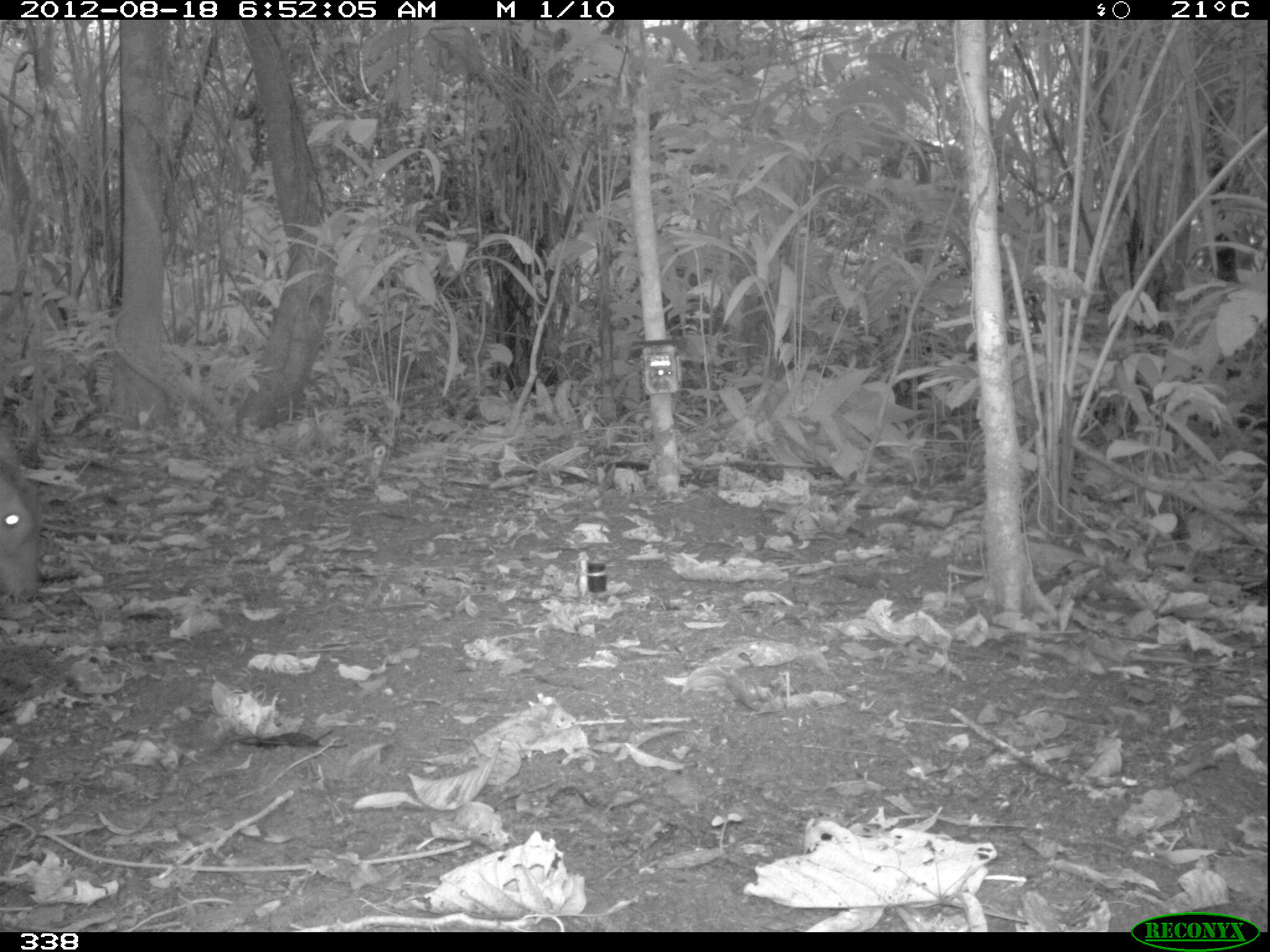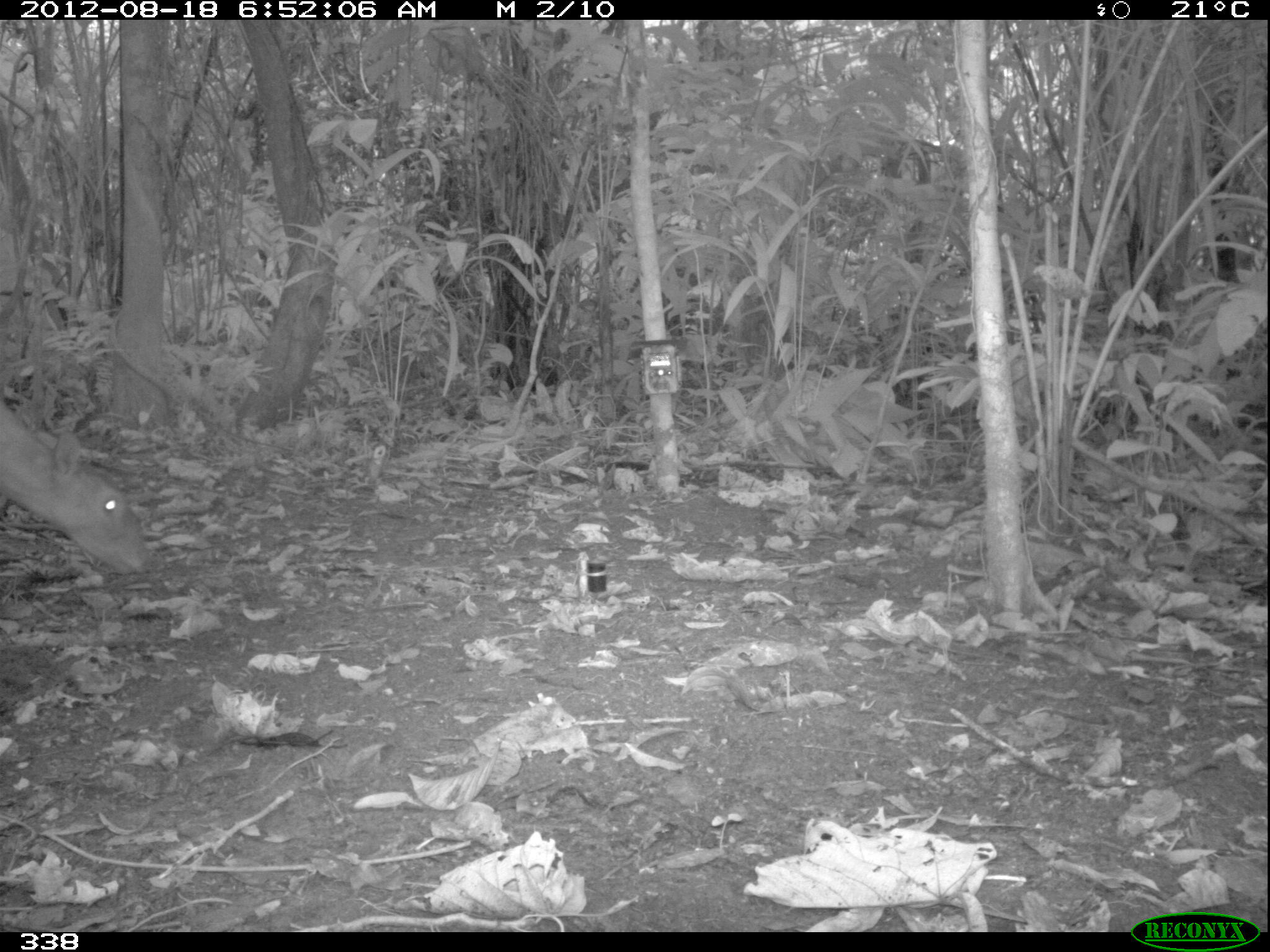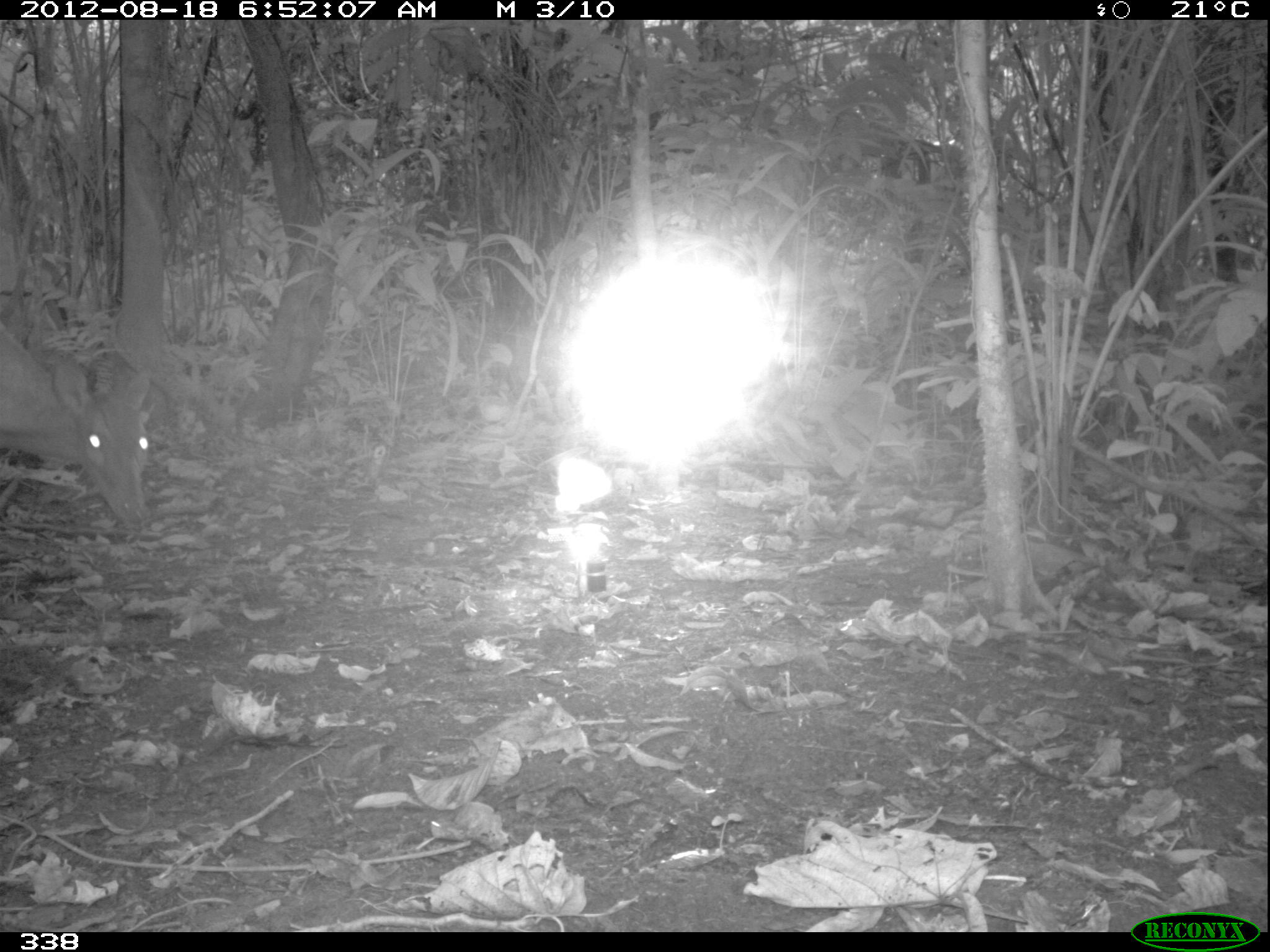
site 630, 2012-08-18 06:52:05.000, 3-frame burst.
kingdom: Animalia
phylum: Chordata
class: Mammalia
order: Artiodactyla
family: Cervidae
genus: Mazama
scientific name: Mazama americana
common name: red brocket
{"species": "Mazama americana (red brocket)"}